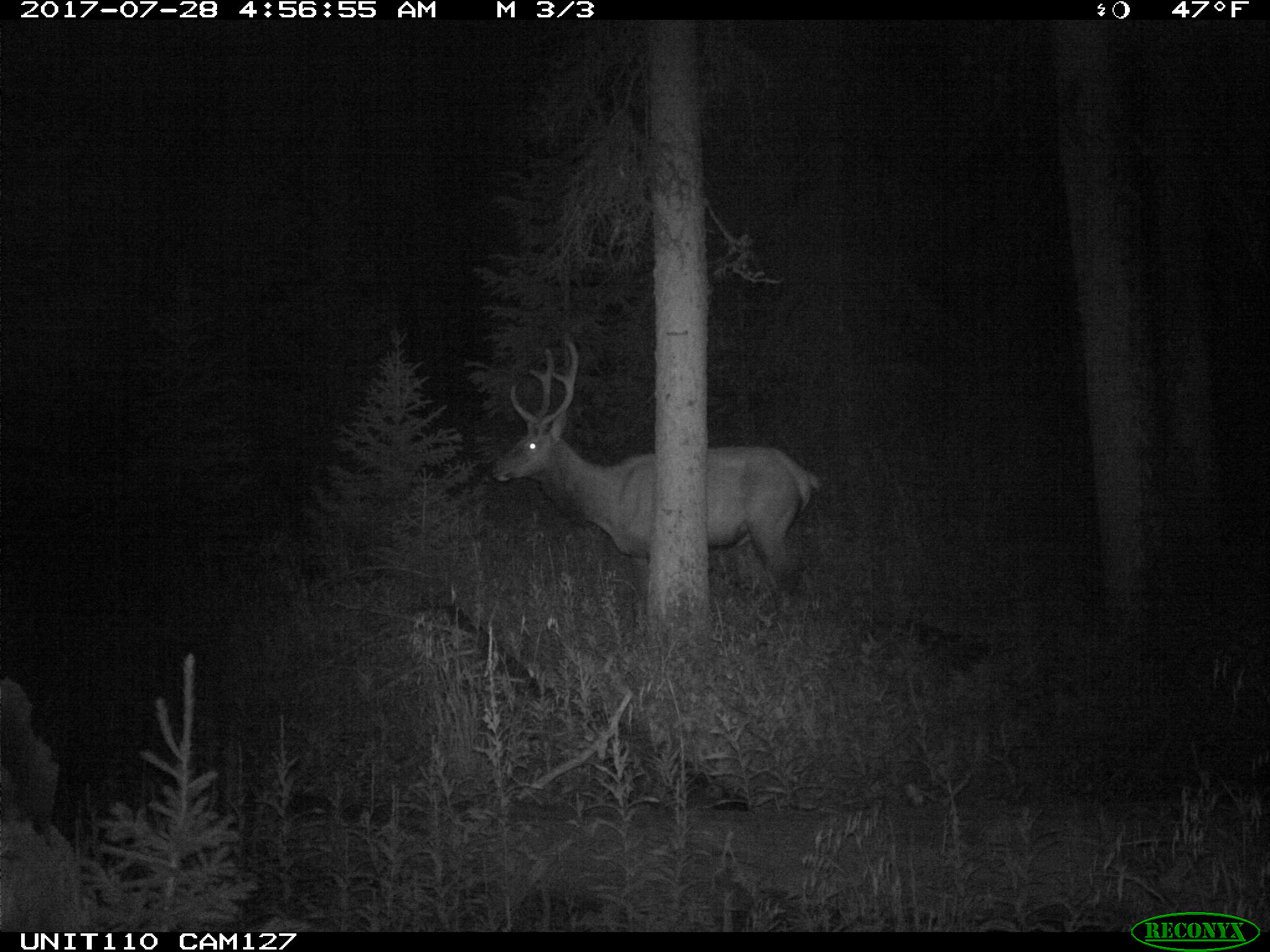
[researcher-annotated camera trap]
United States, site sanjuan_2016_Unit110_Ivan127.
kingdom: Animalia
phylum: Chordata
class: Mammalia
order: Artiodactyla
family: Cervidae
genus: Cervus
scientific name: Cervus elaphus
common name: red deer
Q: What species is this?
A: Cervus elaphus (red deer).